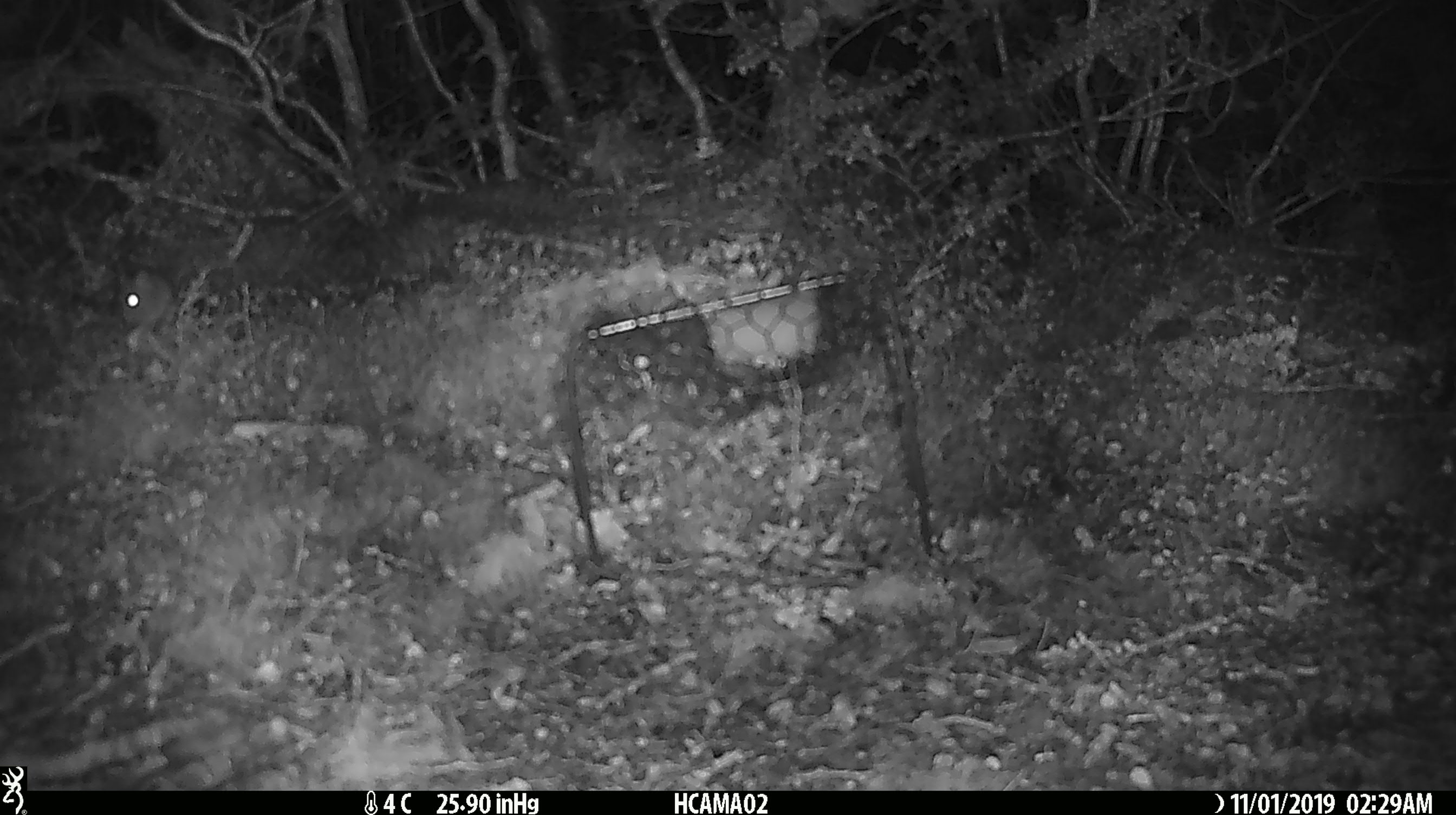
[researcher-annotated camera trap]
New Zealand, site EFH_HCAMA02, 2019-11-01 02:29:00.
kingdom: Animalia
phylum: Chordata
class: Mammalia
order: Rodentia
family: Muridae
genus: Mus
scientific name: Mus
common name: mouse